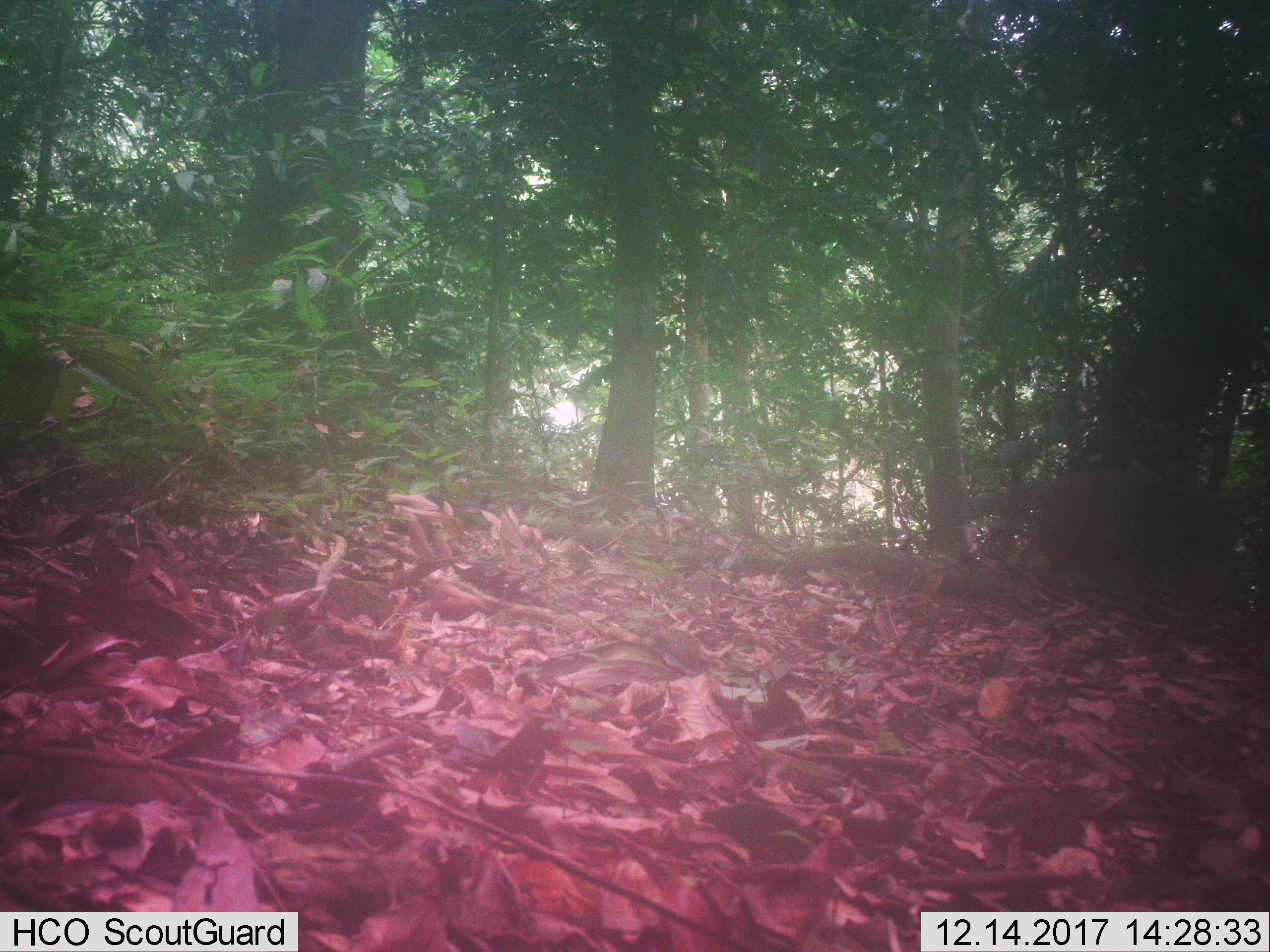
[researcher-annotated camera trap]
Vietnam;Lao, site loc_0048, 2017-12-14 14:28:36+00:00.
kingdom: Animalia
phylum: Chordata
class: Mammalia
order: Primates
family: Cercopithecidae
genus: Macaca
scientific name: Macaca arctoides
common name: stump-tailed macaque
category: stump tailed macaque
Stump tailed macaque (stump-tailed macaque) (Macaca arctoides). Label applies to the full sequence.